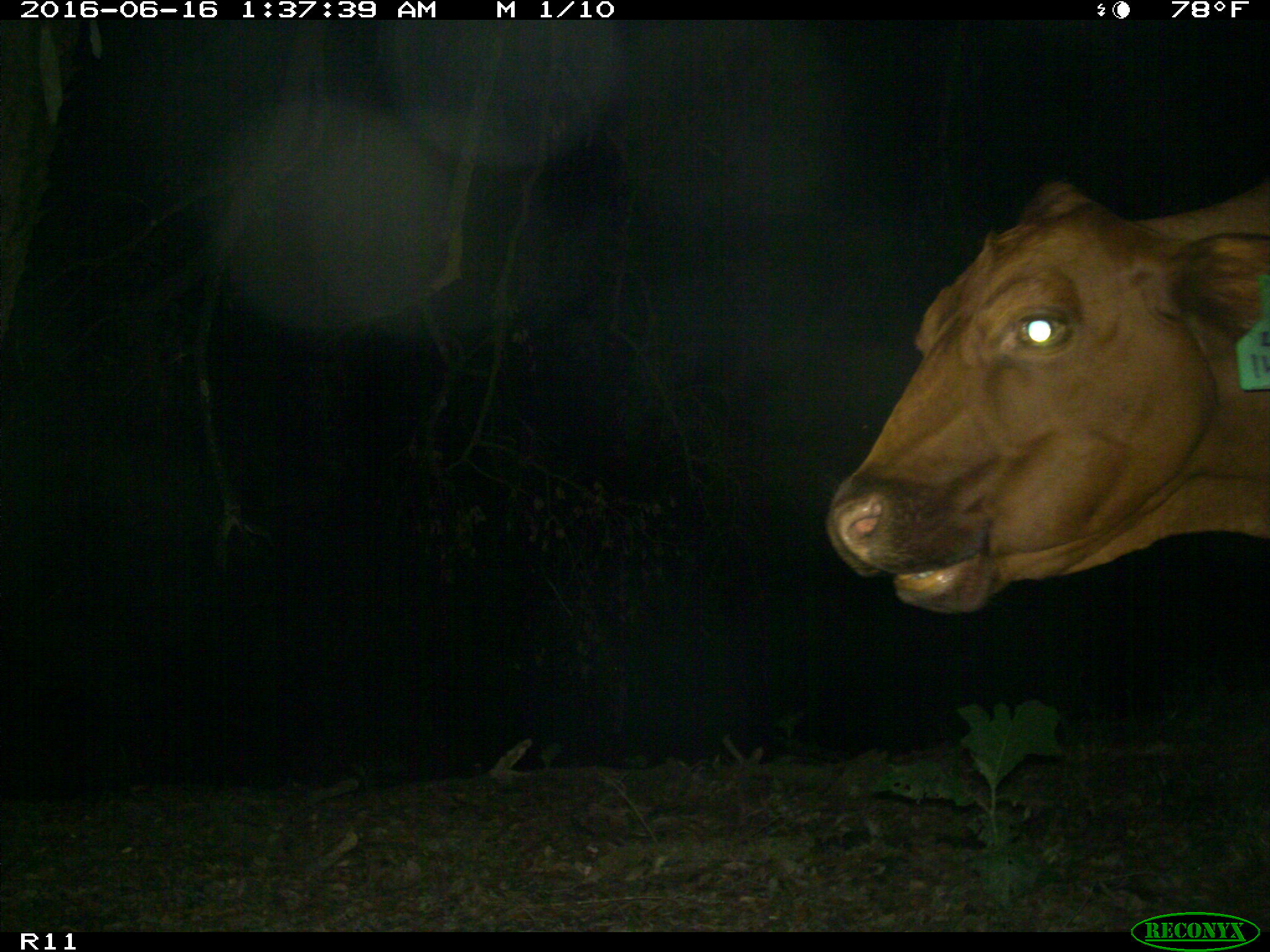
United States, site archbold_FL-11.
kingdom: Animalia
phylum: Chordata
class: Mammalia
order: Artiodactyla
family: Bovidae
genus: Bos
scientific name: Bos taurus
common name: domestic cow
Bos taurus (domestic cow).